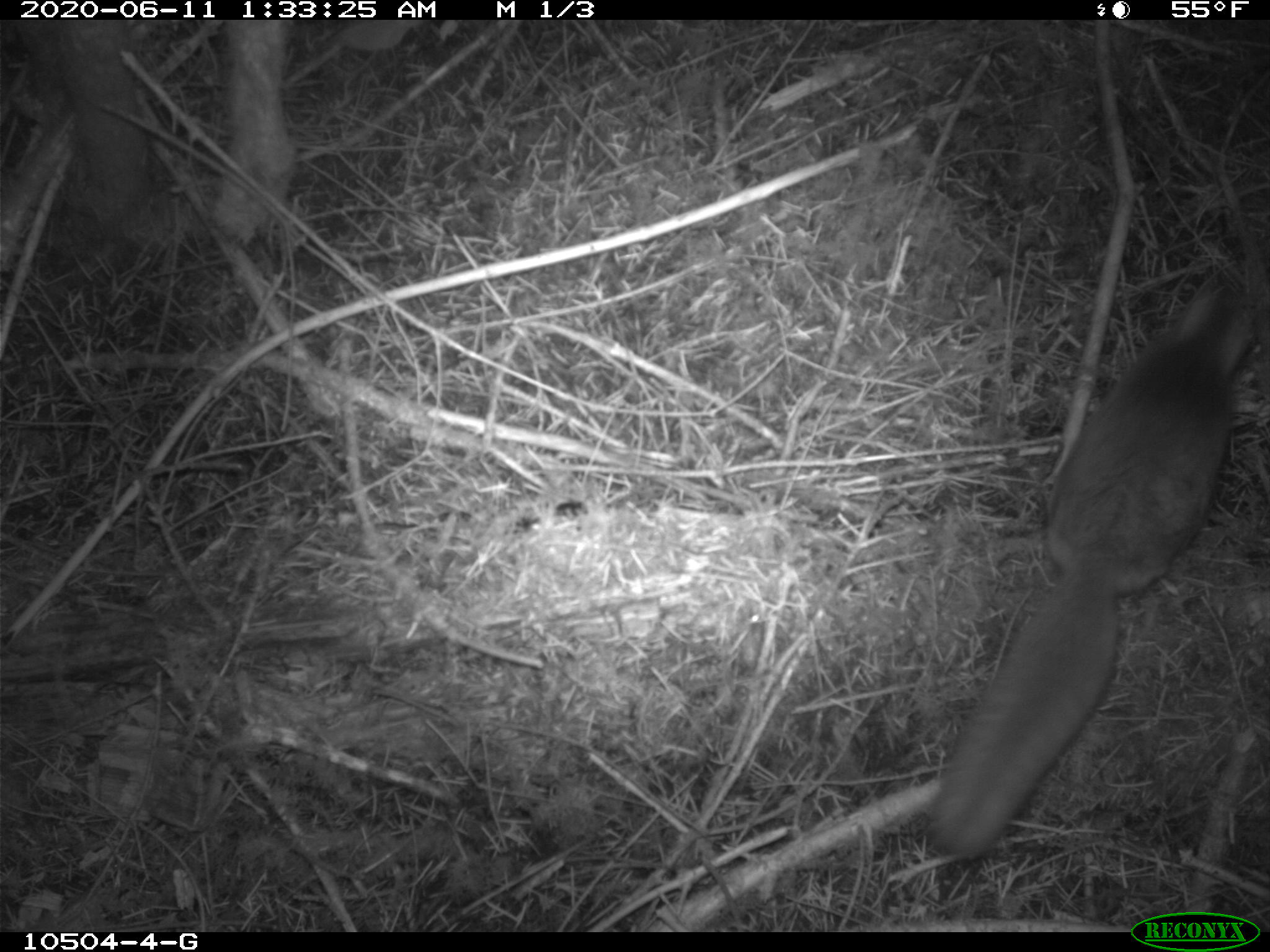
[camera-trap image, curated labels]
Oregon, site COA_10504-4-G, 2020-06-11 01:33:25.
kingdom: Animalia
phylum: Chordata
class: Mammalia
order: Rodentia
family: Sciuridae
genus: Glaucomys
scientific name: Glaucomys oregonensis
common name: humboldt's flying squirrel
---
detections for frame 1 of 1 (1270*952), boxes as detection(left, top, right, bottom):
humboldt's flying squirrel: detection(911, 270, 1261, 870)